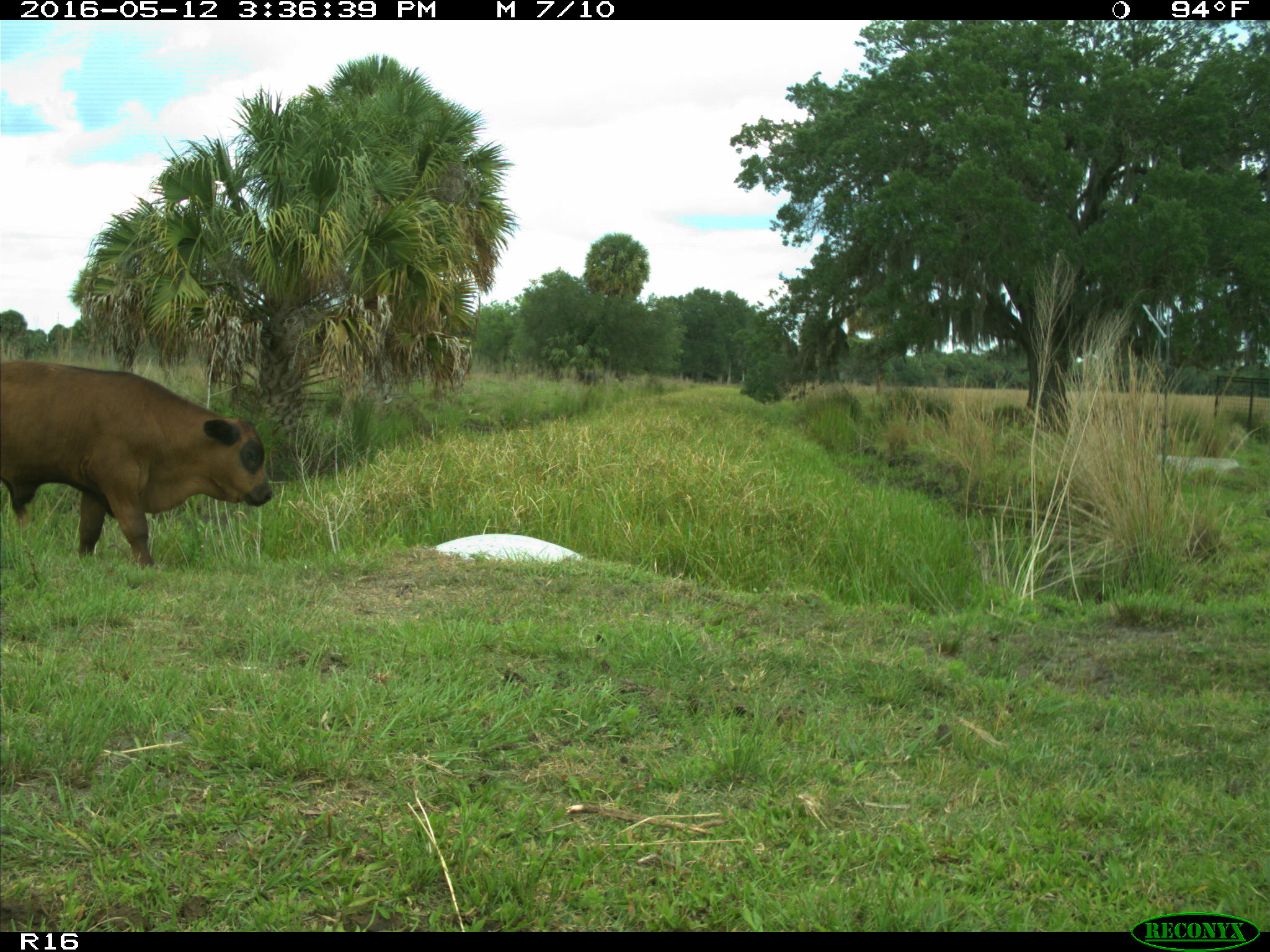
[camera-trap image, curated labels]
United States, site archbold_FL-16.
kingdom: Animalia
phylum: Chordata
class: Mammalia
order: Artiodactyla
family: Bovidae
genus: Bos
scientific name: Bos taurus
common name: domestic cow